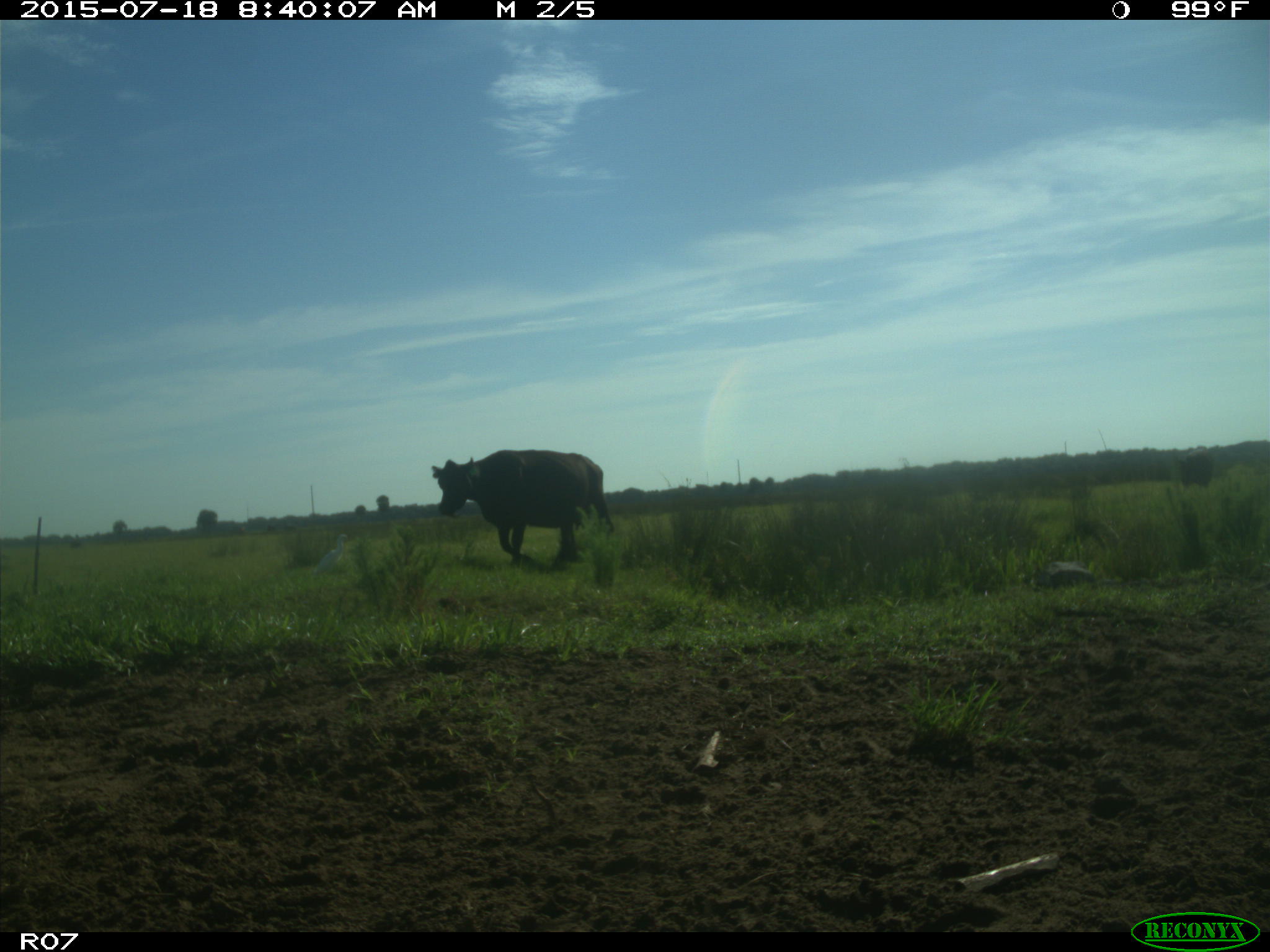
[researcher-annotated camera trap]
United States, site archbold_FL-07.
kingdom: Animalia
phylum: Chordata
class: Mammalia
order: Artiodactyla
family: Bovidae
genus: Bos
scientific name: Bos taurus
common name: domestic cow